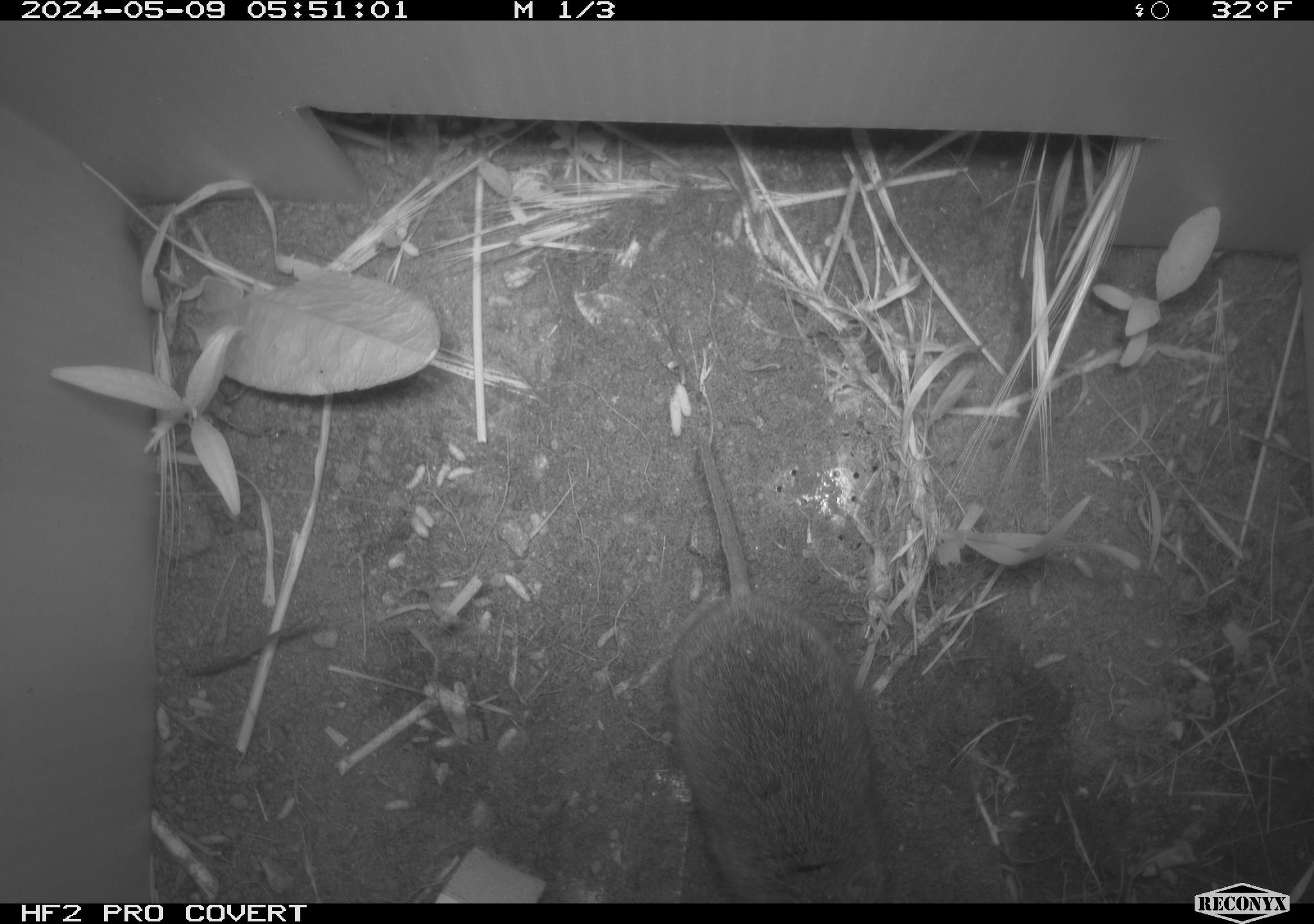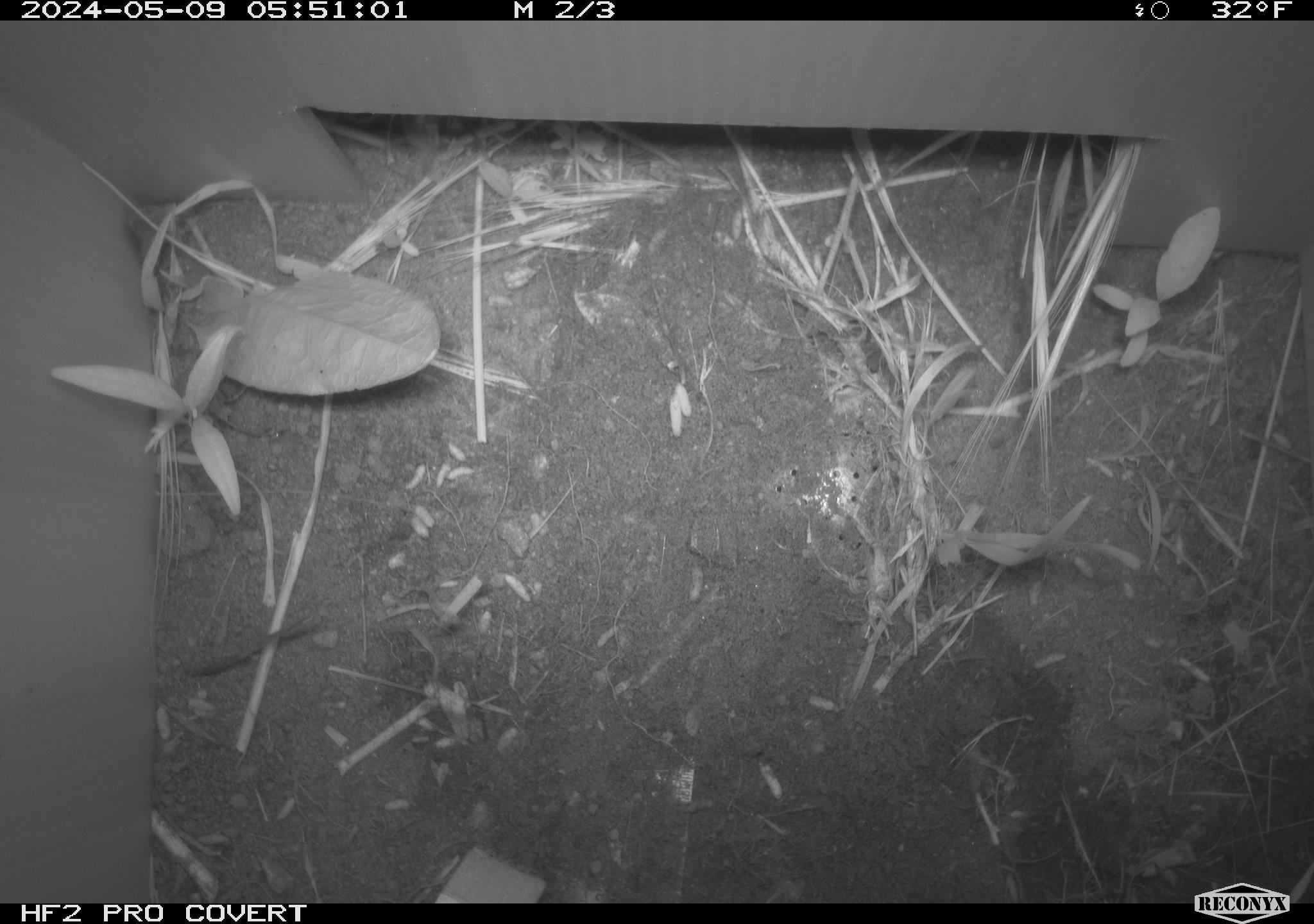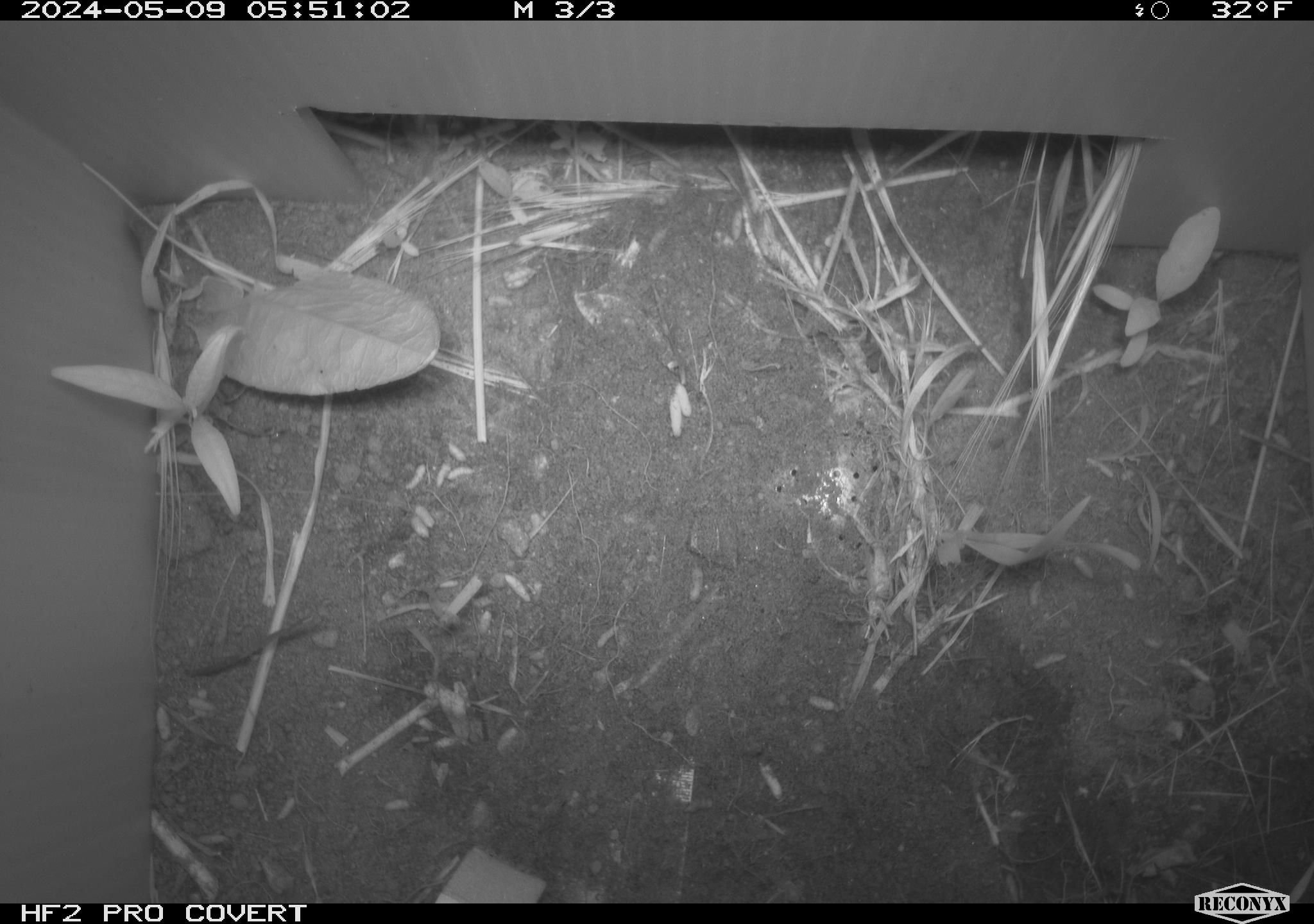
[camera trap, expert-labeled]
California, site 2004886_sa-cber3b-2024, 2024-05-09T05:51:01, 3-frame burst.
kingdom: Animalia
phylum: Chordata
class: Mammalia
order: Rodentia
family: Cricetidae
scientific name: Arvicolinae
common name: voles, lemmings, and muskrats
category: arvicolinae subfamily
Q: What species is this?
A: Arvicolinae subfamily (voles, lemmings, and muskrats) (Arvicolinae).